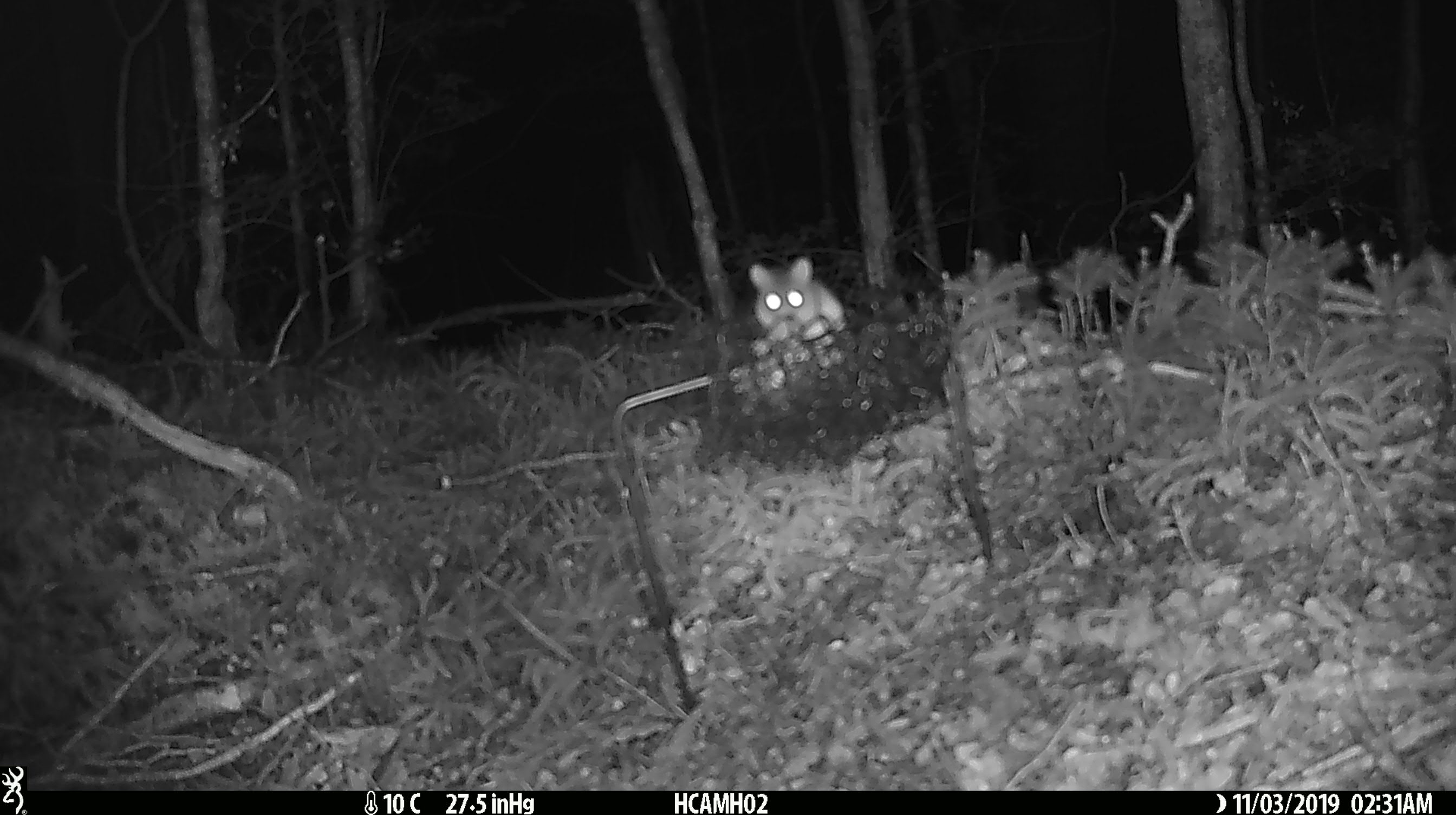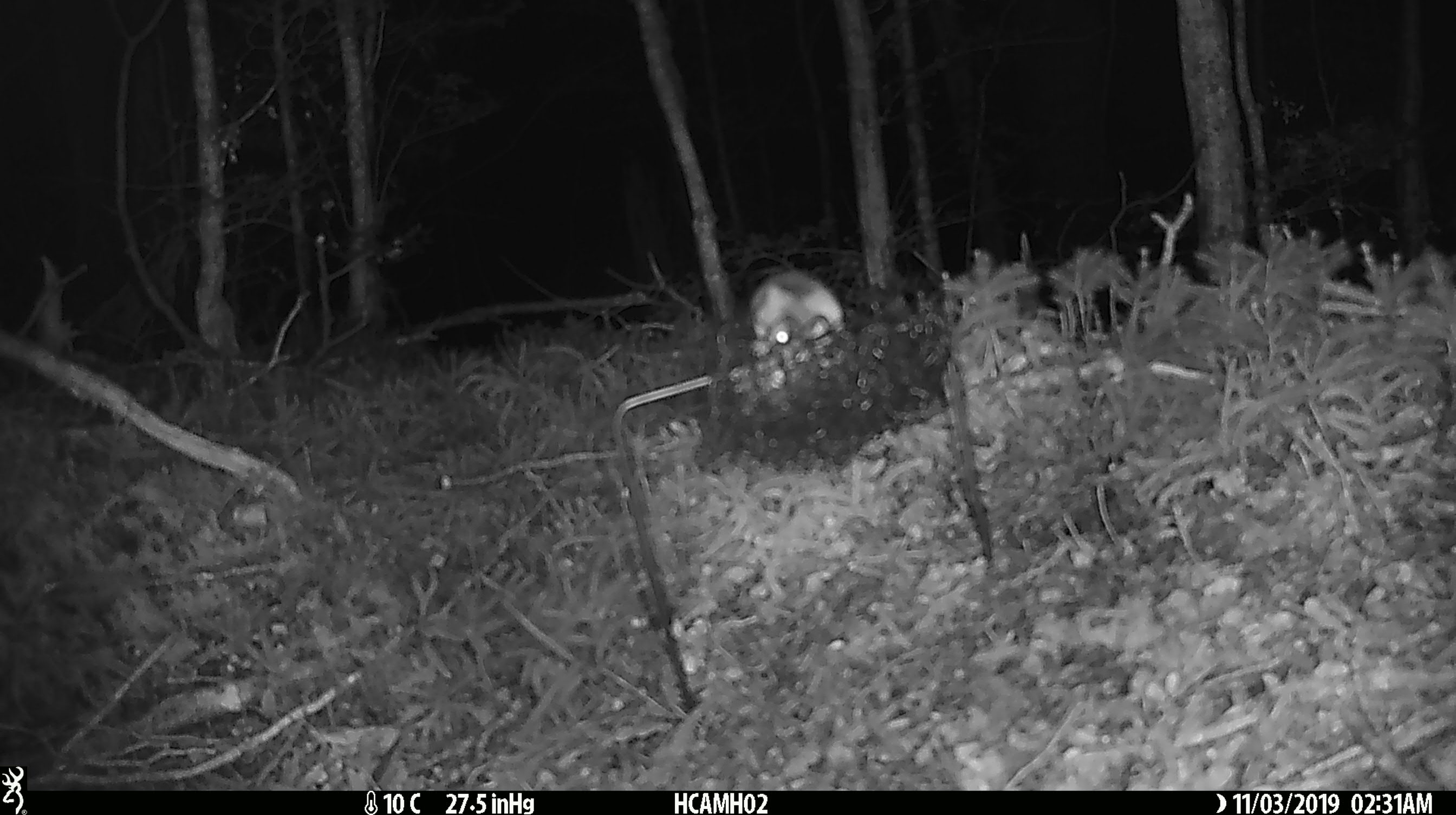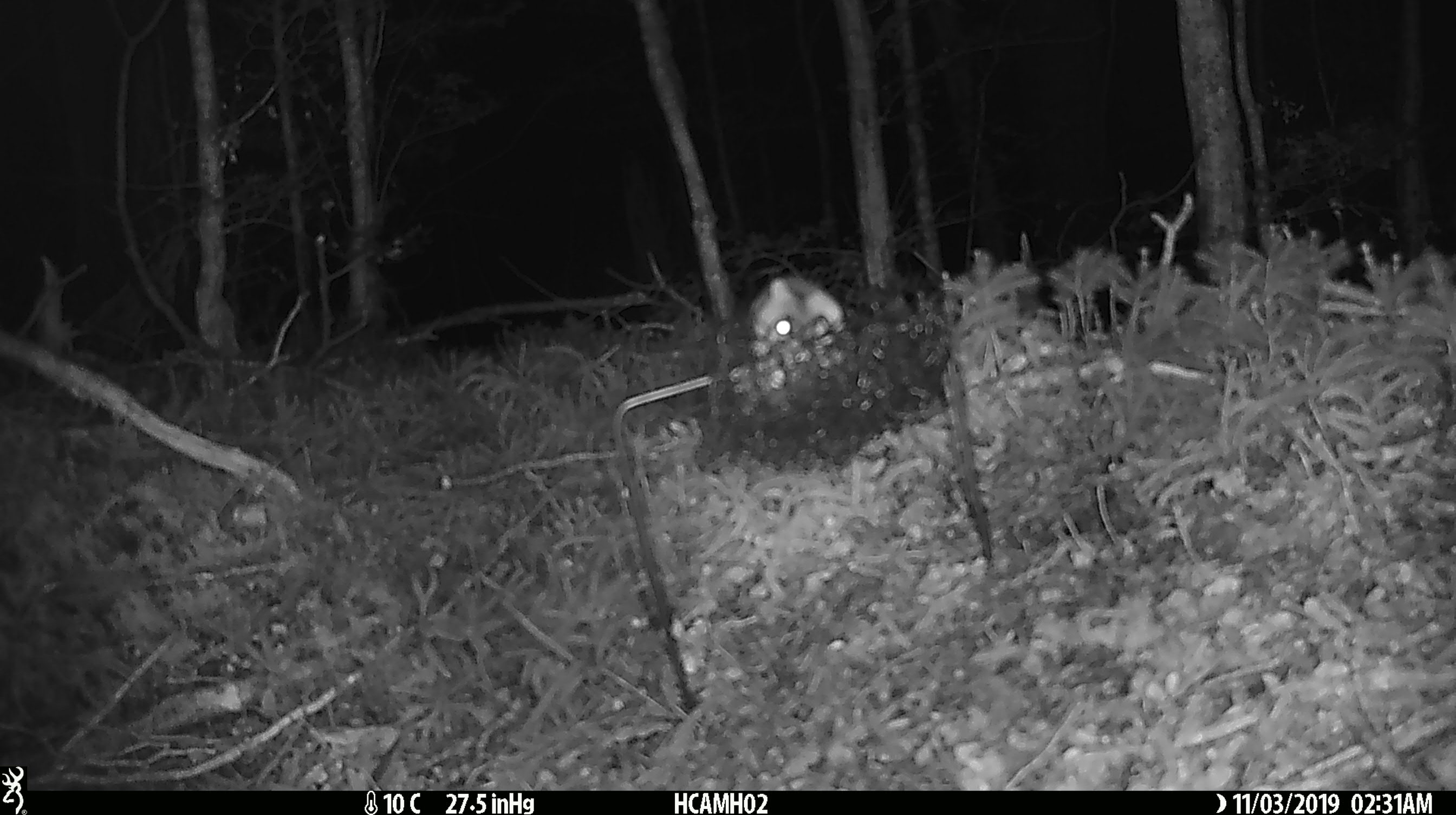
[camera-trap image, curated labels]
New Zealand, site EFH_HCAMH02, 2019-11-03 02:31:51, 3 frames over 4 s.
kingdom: Animalia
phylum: Chordata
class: Mammalia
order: Rodentia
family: Muridae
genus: Mus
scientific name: Mus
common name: mouse